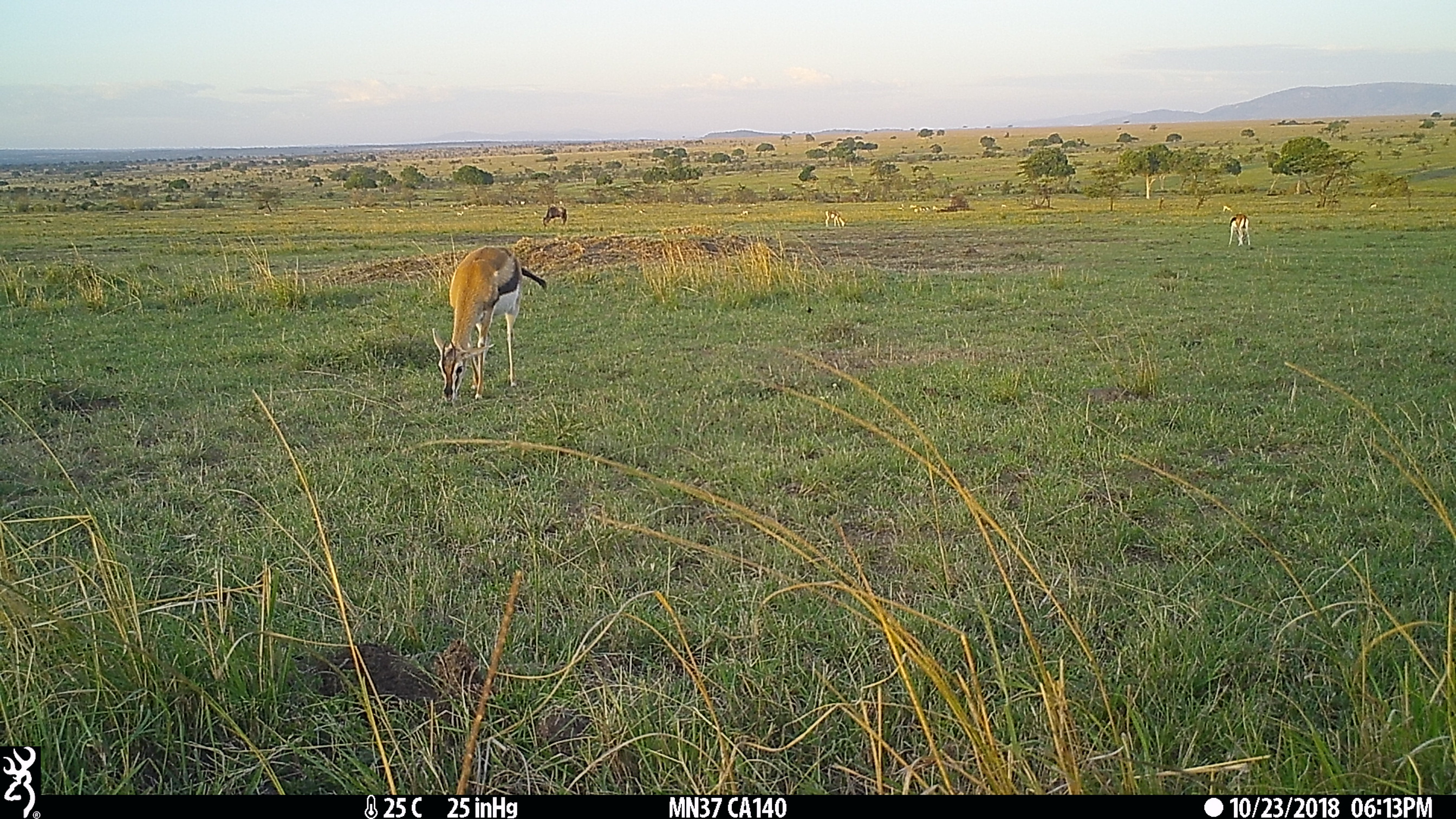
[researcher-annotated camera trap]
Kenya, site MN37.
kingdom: Animalia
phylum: Chordata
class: Mammalia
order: Artiodactyla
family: Bovidae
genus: Eudorcas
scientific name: Eudorcas thomsonii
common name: thomon's gazelle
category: gazelle thomsons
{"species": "gazelle thomsons (thomon's gazelle) (Eudorcas thomsonii)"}